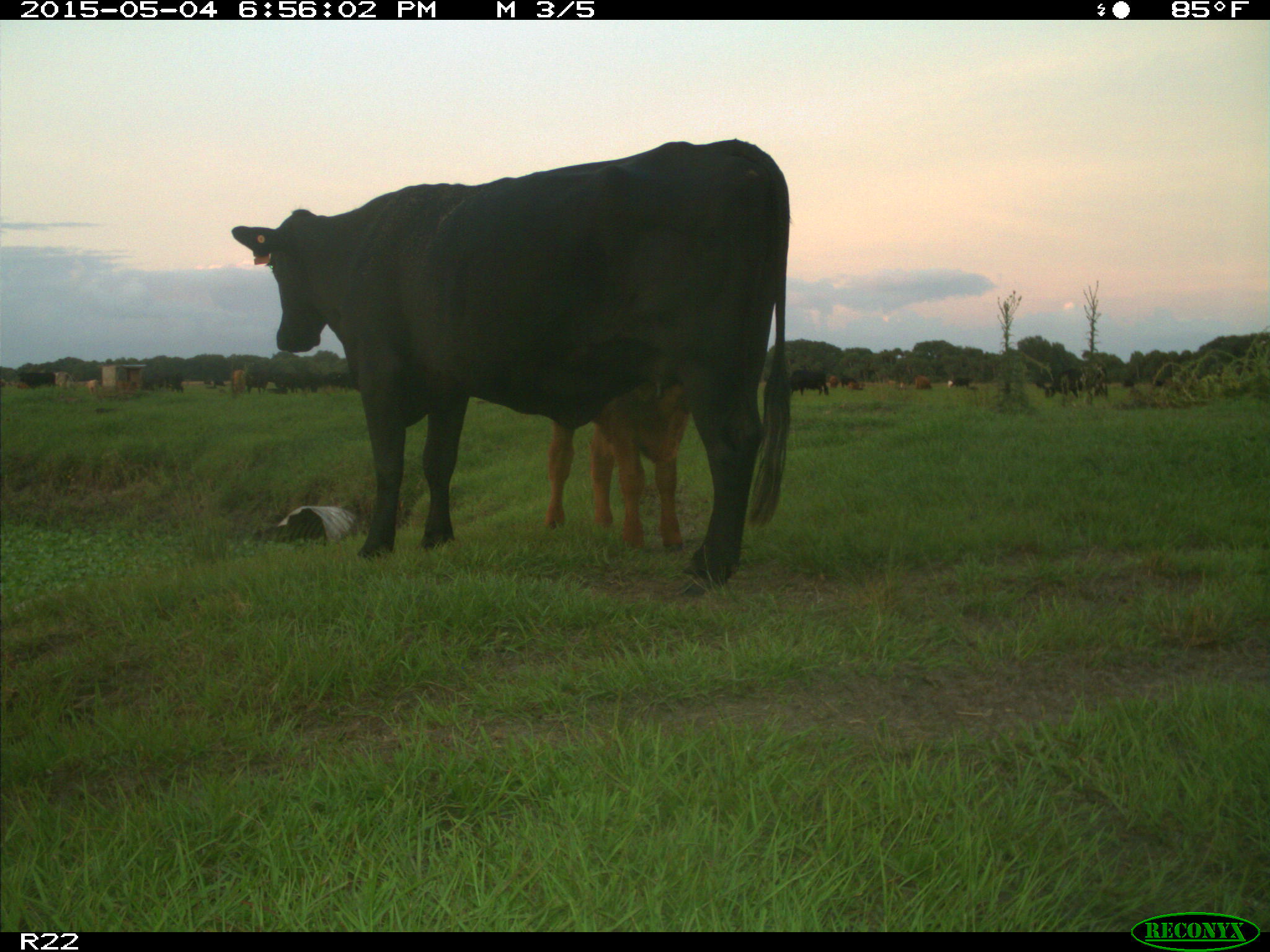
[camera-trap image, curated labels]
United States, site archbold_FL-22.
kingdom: Animalia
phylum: Chordata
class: Mammalia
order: Artiodactyla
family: Bovidae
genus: Bos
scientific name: Bos taurus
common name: domestic cow